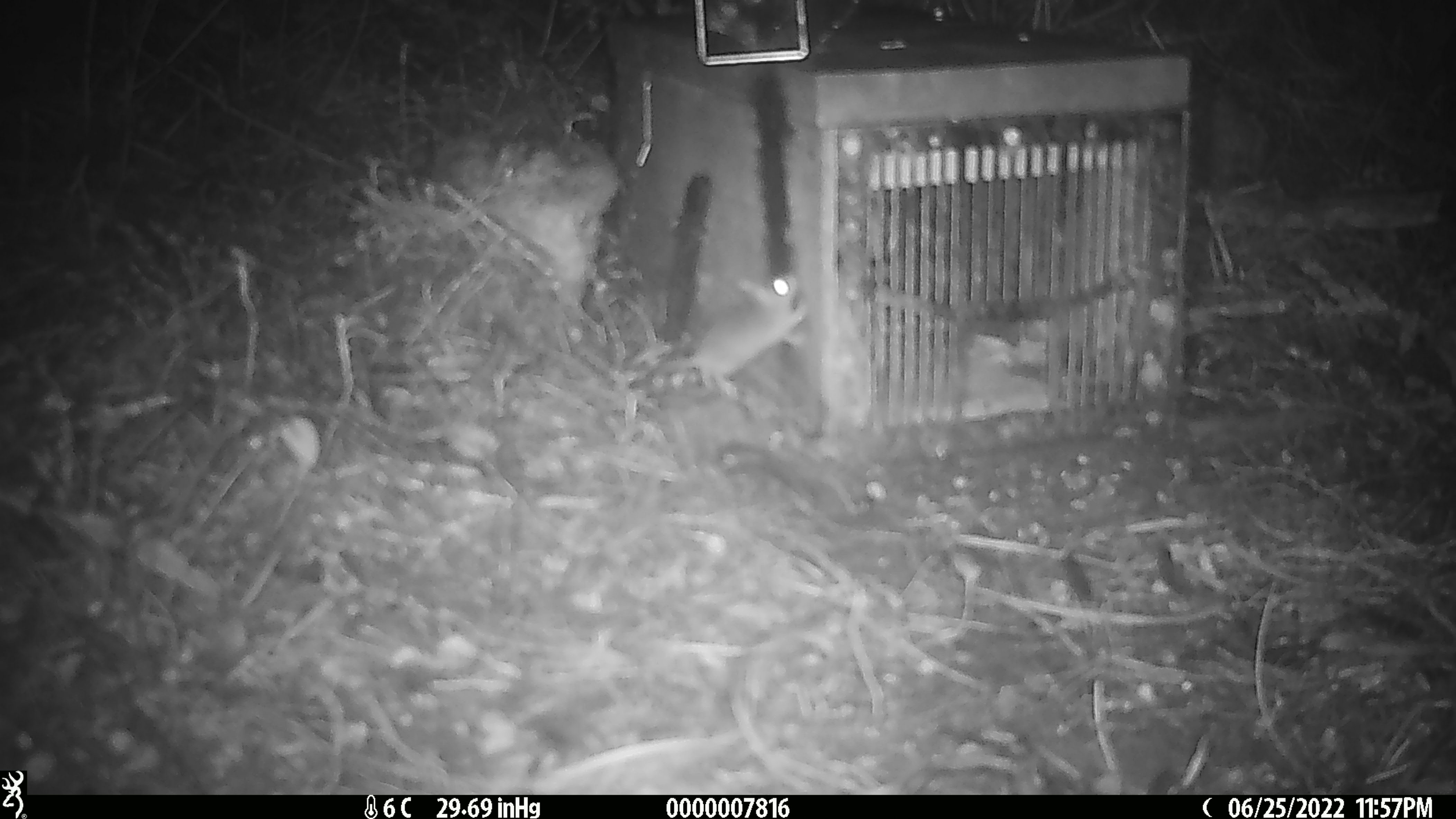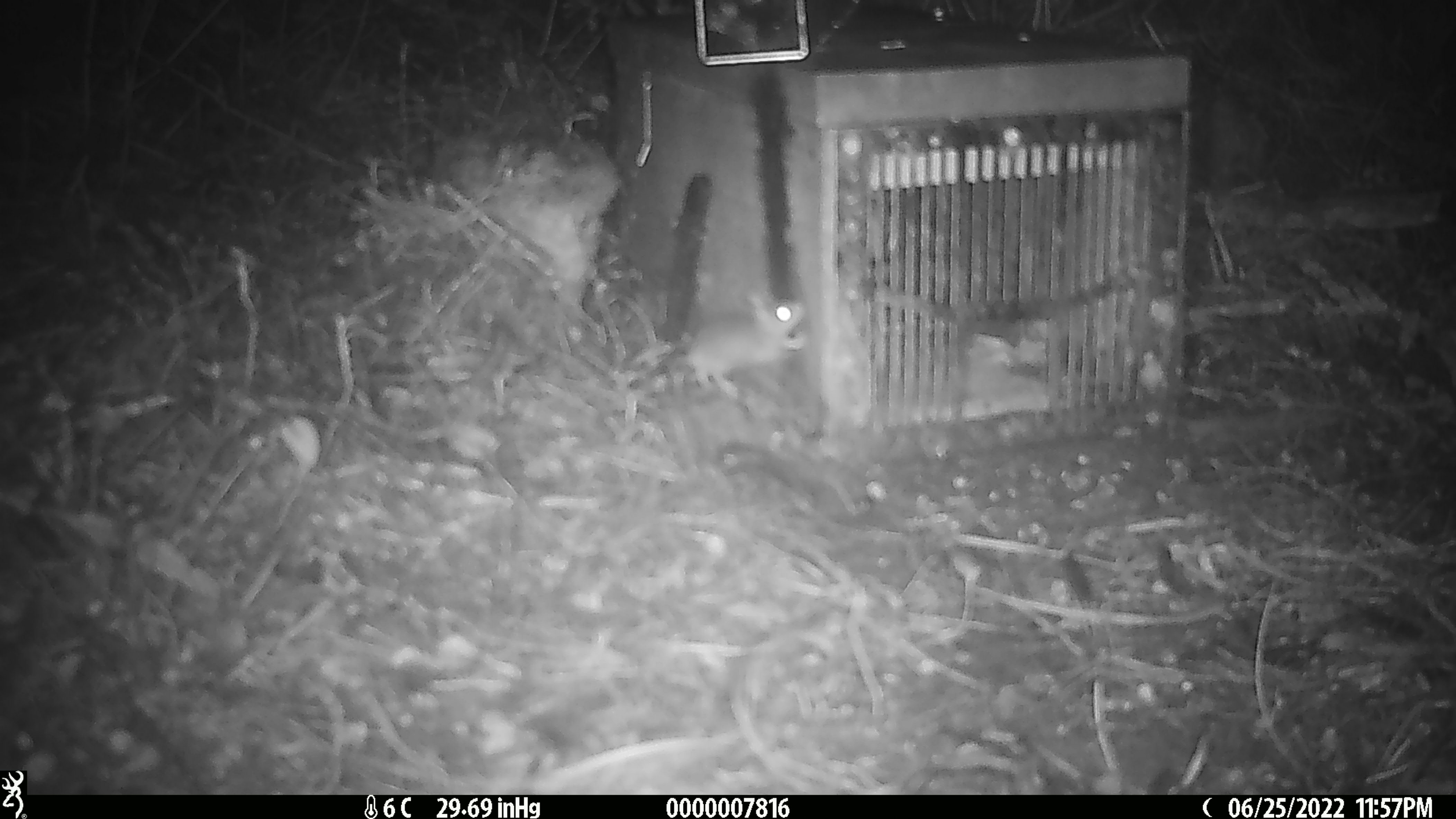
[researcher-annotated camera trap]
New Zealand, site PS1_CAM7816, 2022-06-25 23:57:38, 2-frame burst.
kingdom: Animalia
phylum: Chordata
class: Mammalia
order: Rodentia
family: Muridae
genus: Mus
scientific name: Mus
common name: mouse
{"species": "mouse (Mus)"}